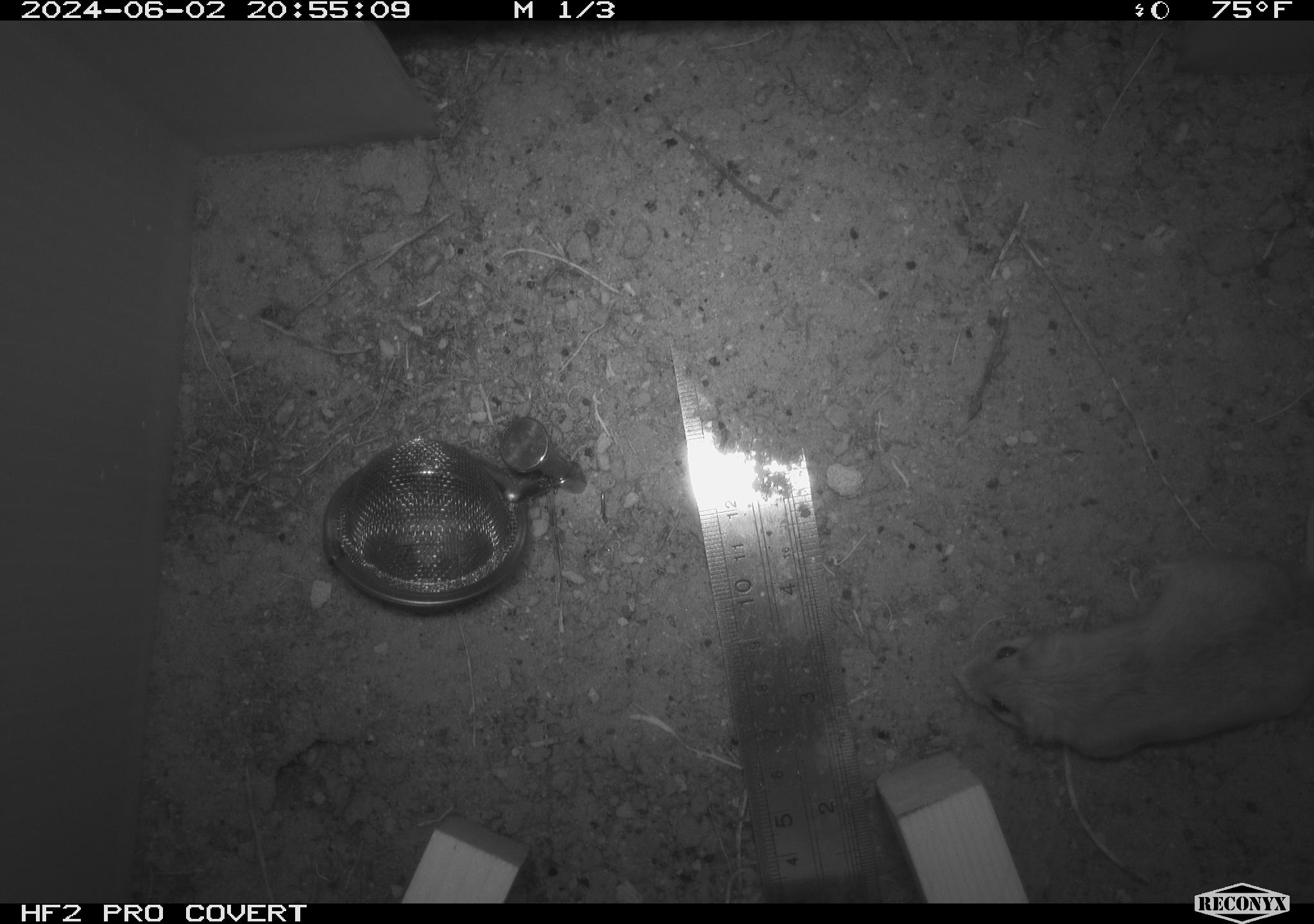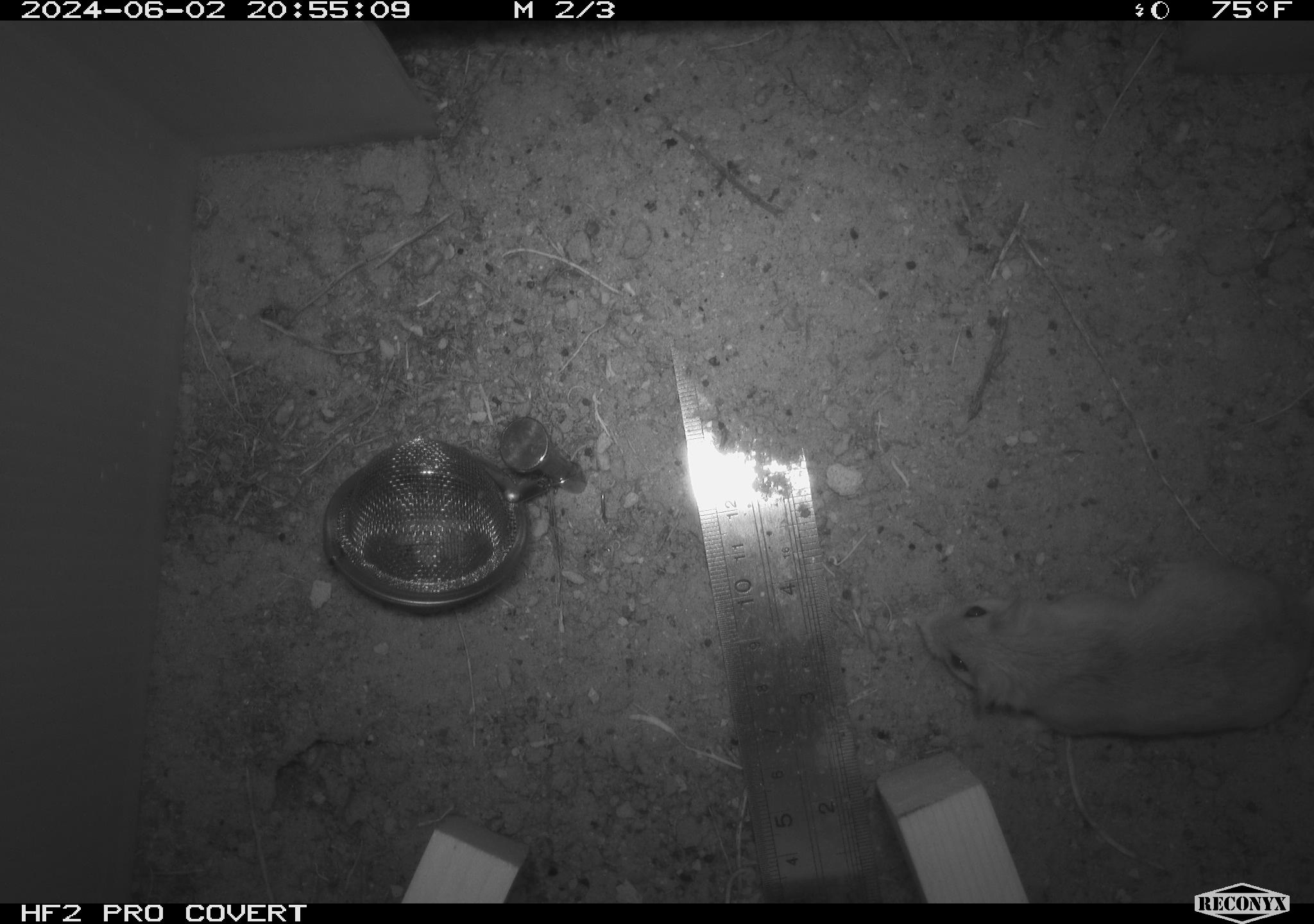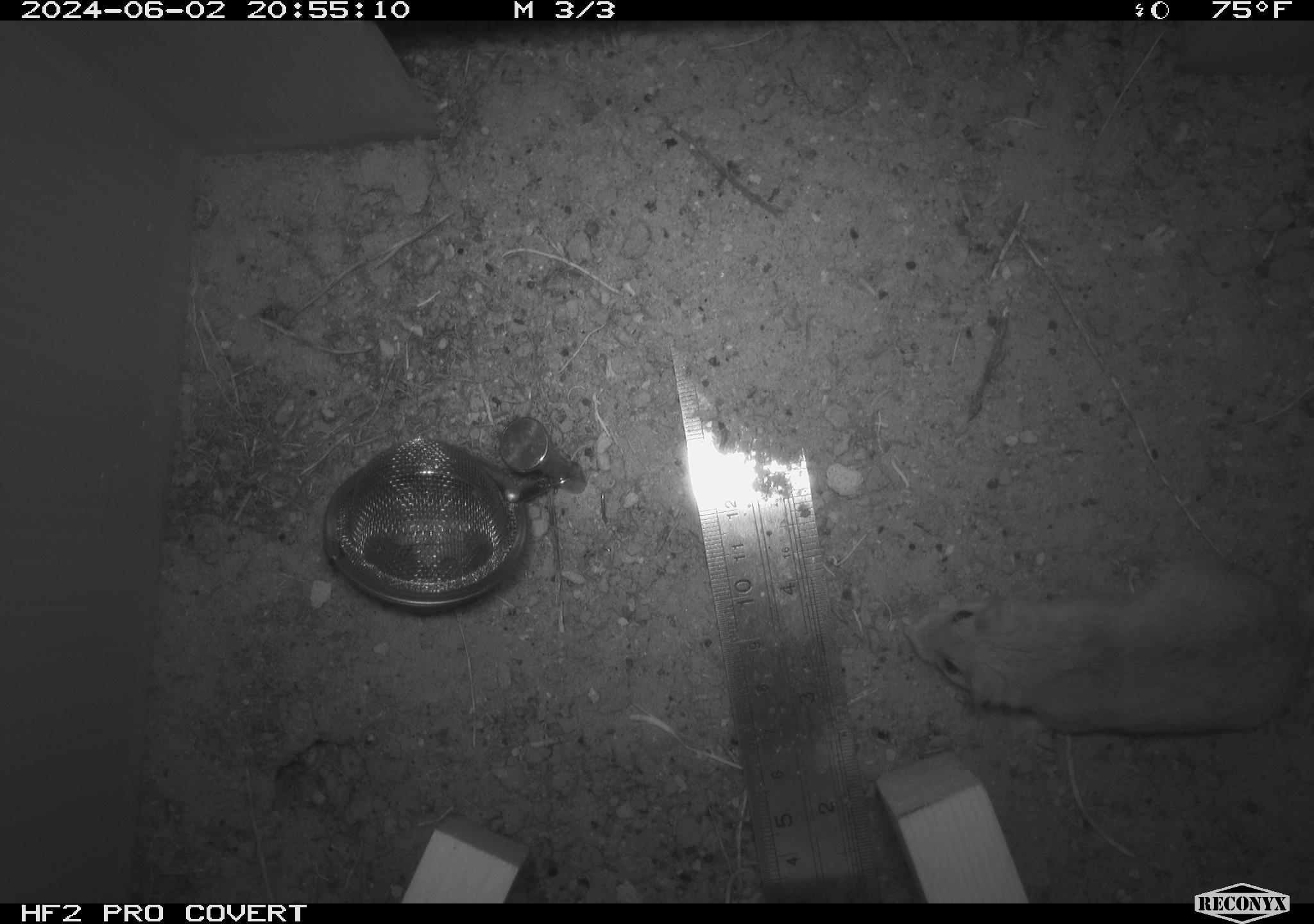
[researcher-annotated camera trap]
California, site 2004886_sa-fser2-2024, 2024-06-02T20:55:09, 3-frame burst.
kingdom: Animalia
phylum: Chordata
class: Mammalia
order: Rodentia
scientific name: Rodentia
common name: rodent